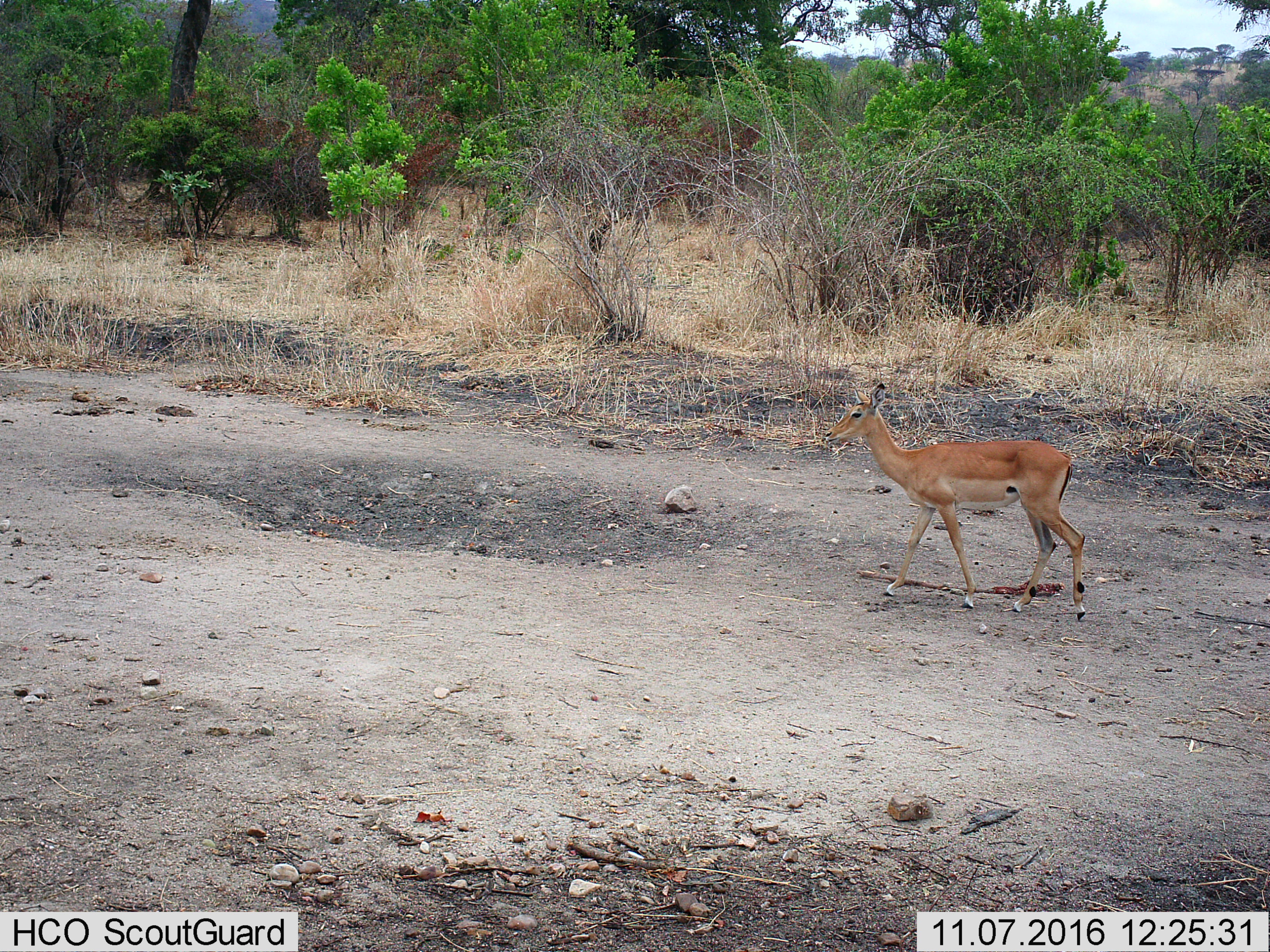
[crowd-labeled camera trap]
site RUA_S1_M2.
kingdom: Animalia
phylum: Chordata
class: Mammalia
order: Artiodactyla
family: Bovidae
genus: Aepyceros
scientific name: Aepyceros melampus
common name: impala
Impala (Aepyceros melampus), count 1. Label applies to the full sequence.